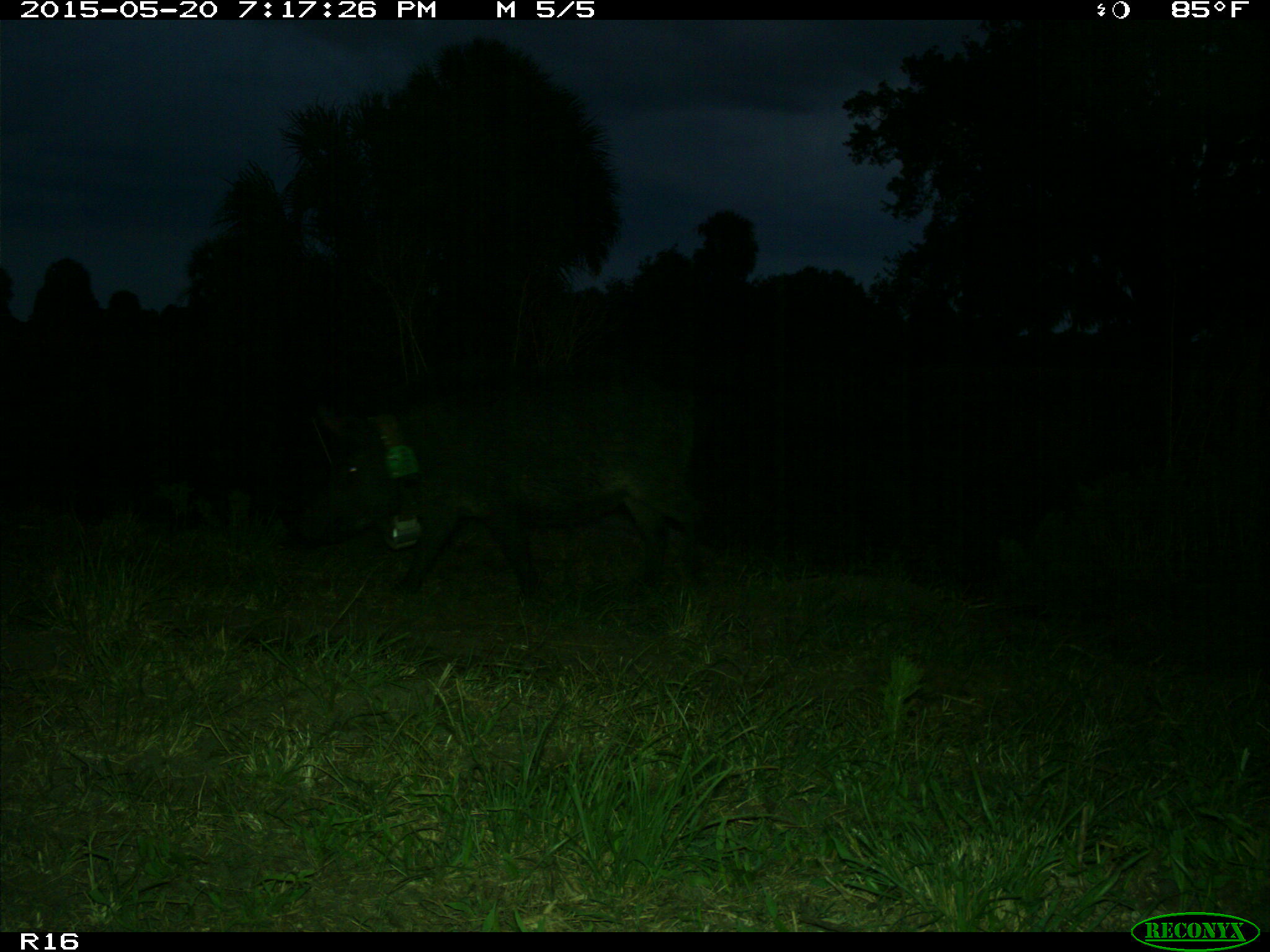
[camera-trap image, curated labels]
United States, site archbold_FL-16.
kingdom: Animalia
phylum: Chordata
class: Mammalia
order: Artiodactyla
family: Suidae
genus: Sus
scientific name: Sus scrofa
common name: wild boar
Sus scrofa (wild boar).